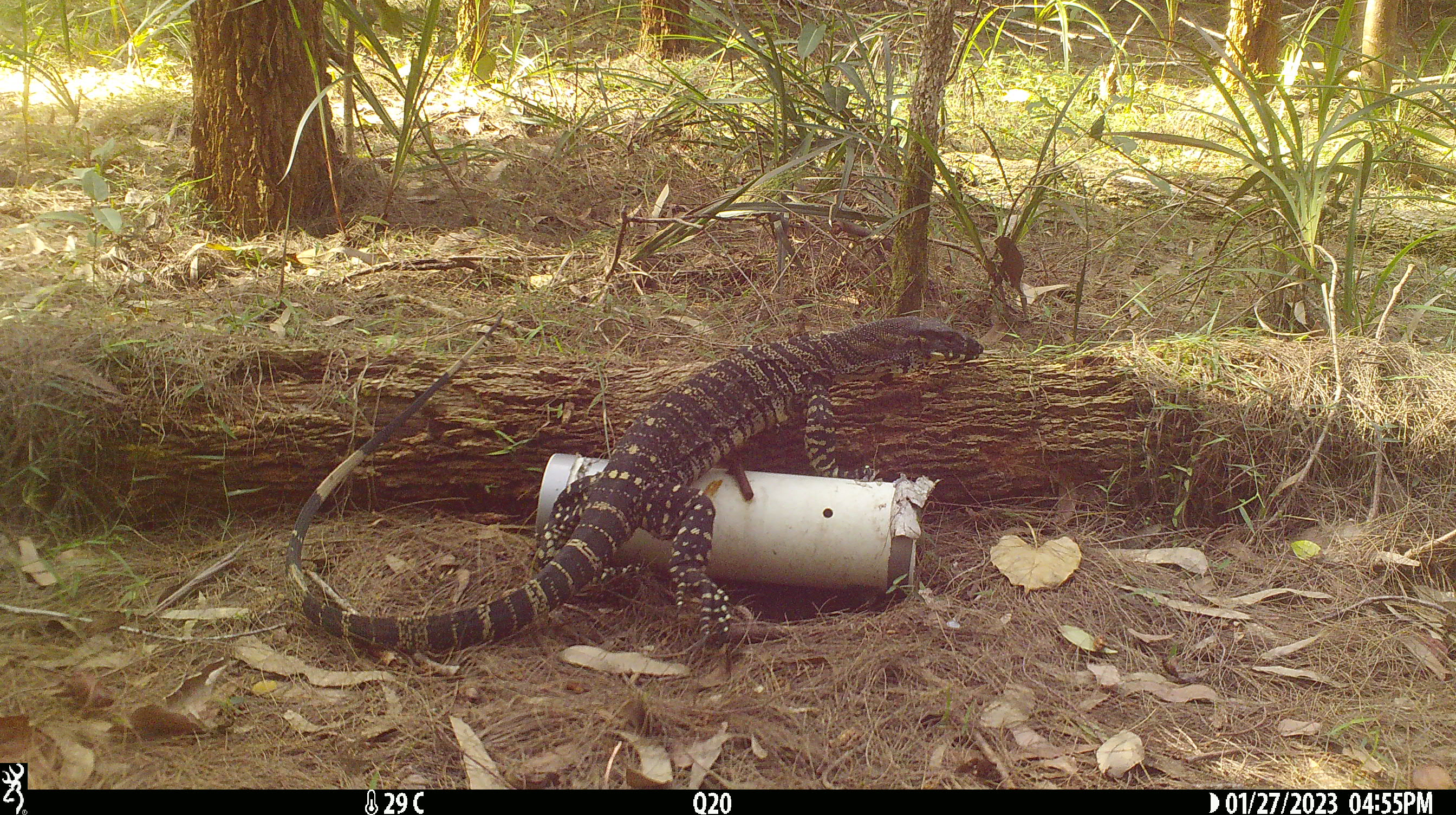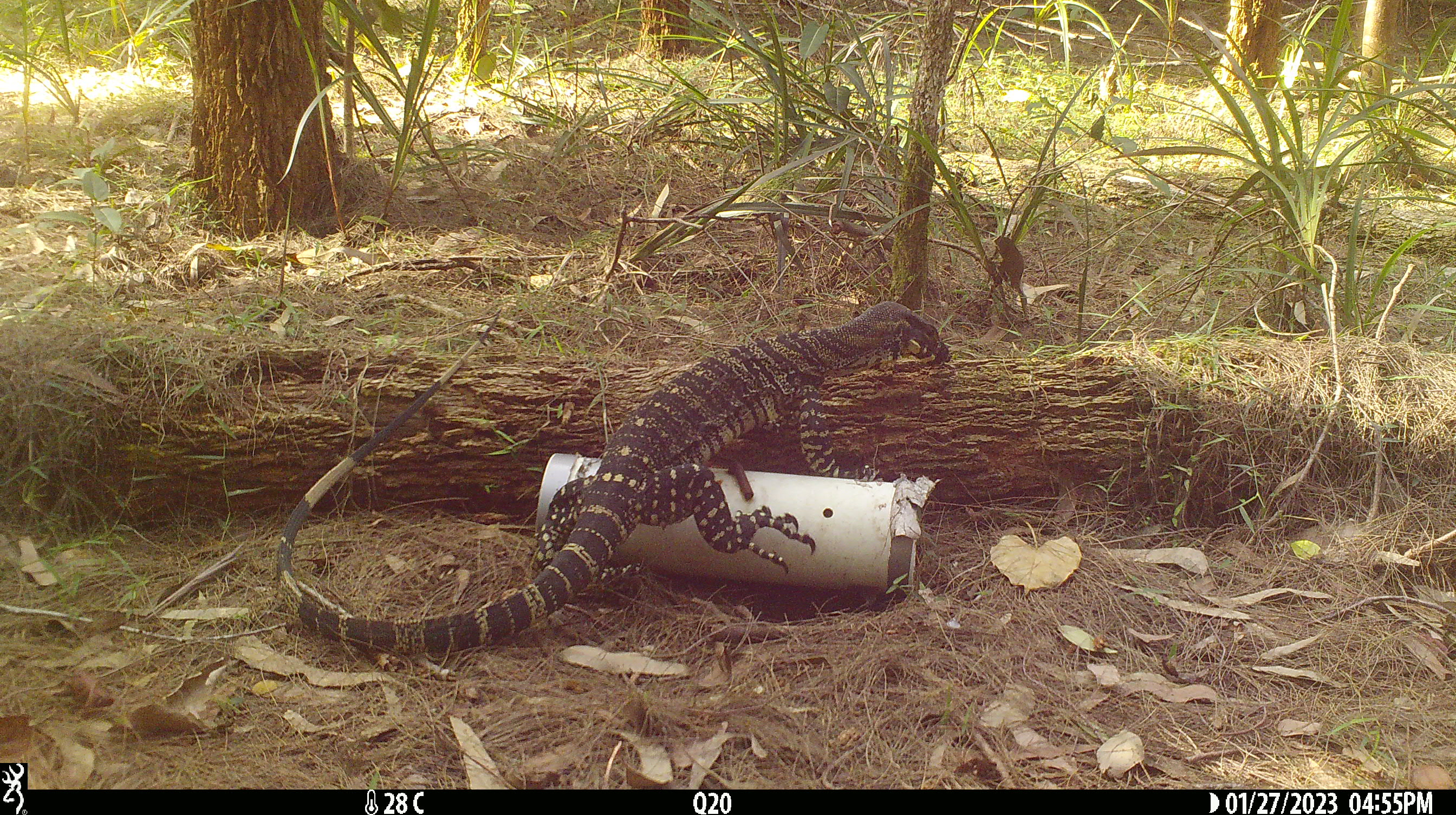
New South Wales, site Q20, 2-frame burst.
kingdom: Animalia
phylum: Chordata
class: Reptilia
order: Squamata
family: Varanidae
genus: Varanus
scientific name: Varanus varius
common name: lace monitor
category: goanna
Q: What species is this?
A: Goanna (lace monitor) (Varanus varius).